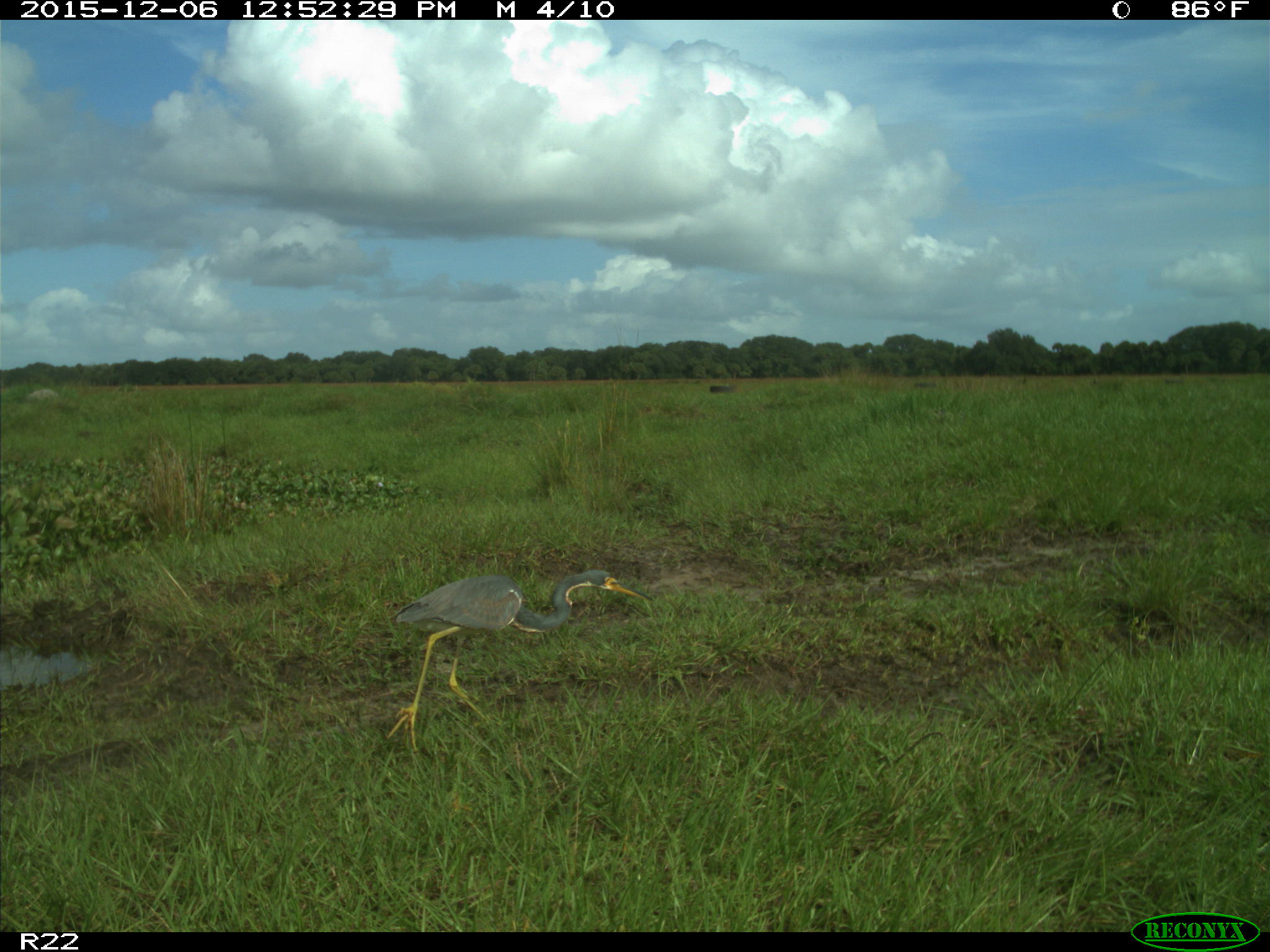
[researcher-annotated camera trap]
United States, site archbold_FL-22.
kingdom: Animalia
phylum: Chordata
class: Aves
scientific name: Aves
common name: birds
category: unidentified bird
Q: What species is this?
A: Unidentified bird (birds) (Aves).